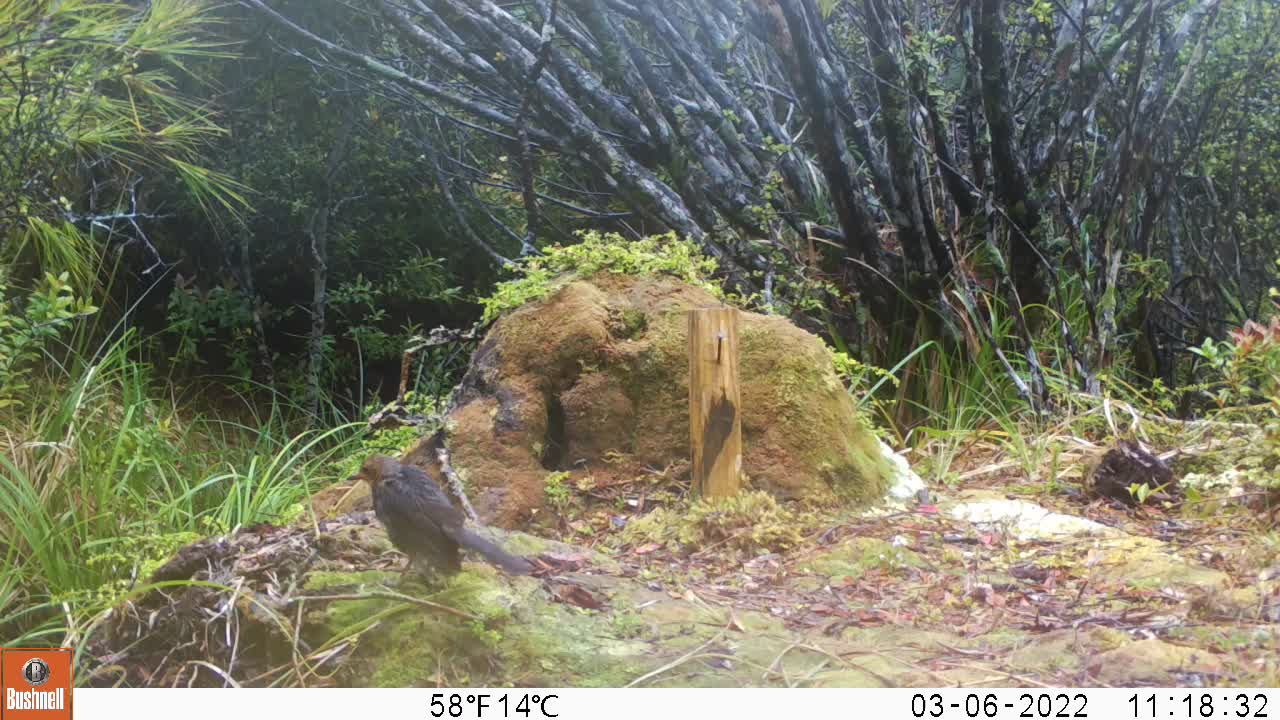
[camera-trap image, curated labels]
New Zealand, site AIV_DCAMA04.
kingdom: Animalia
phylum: Chordata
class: Aves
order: Passeriformes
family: Turdidae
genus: Turdus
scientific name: Turdus merula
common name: eurasian blackbird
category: blackbird